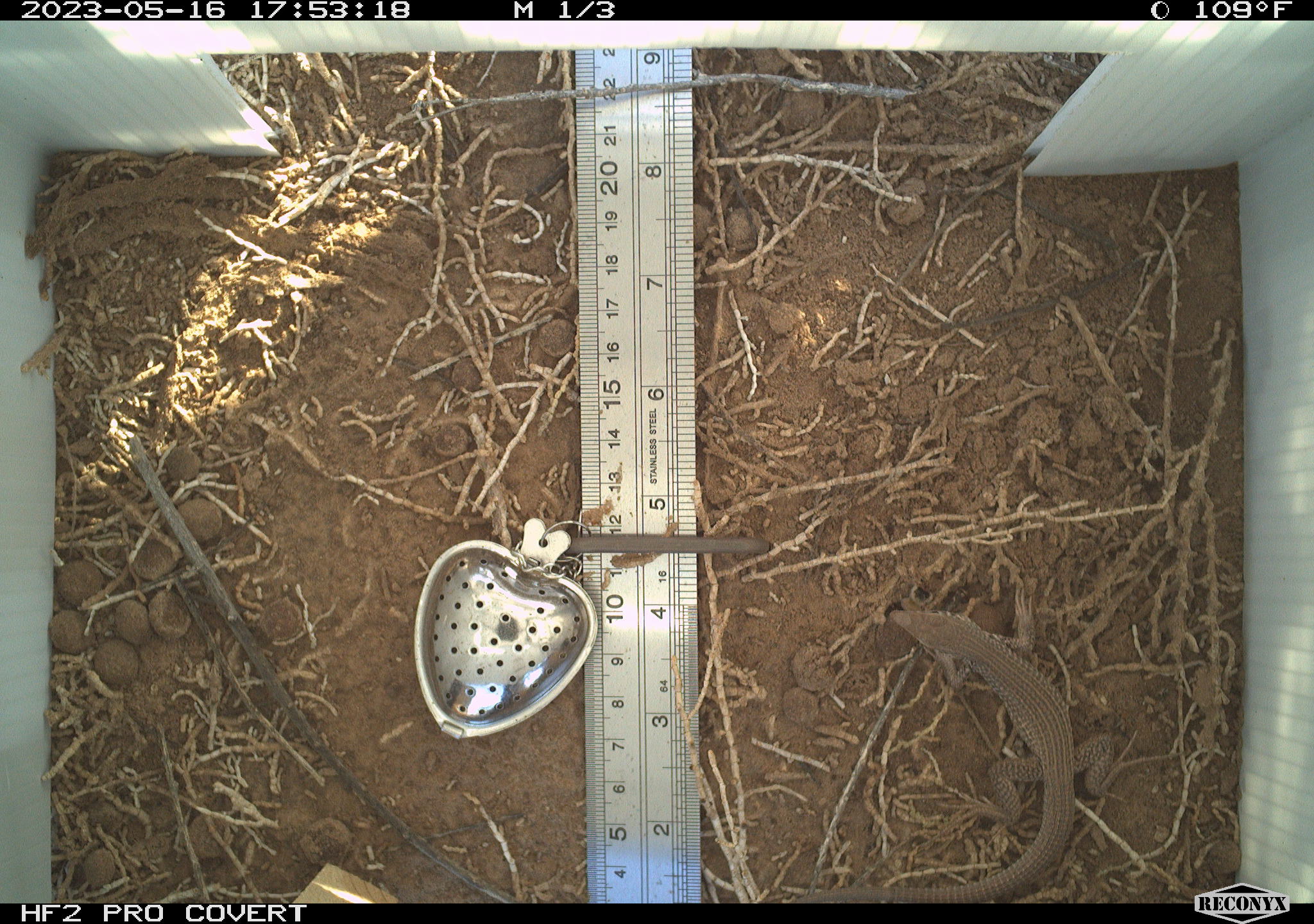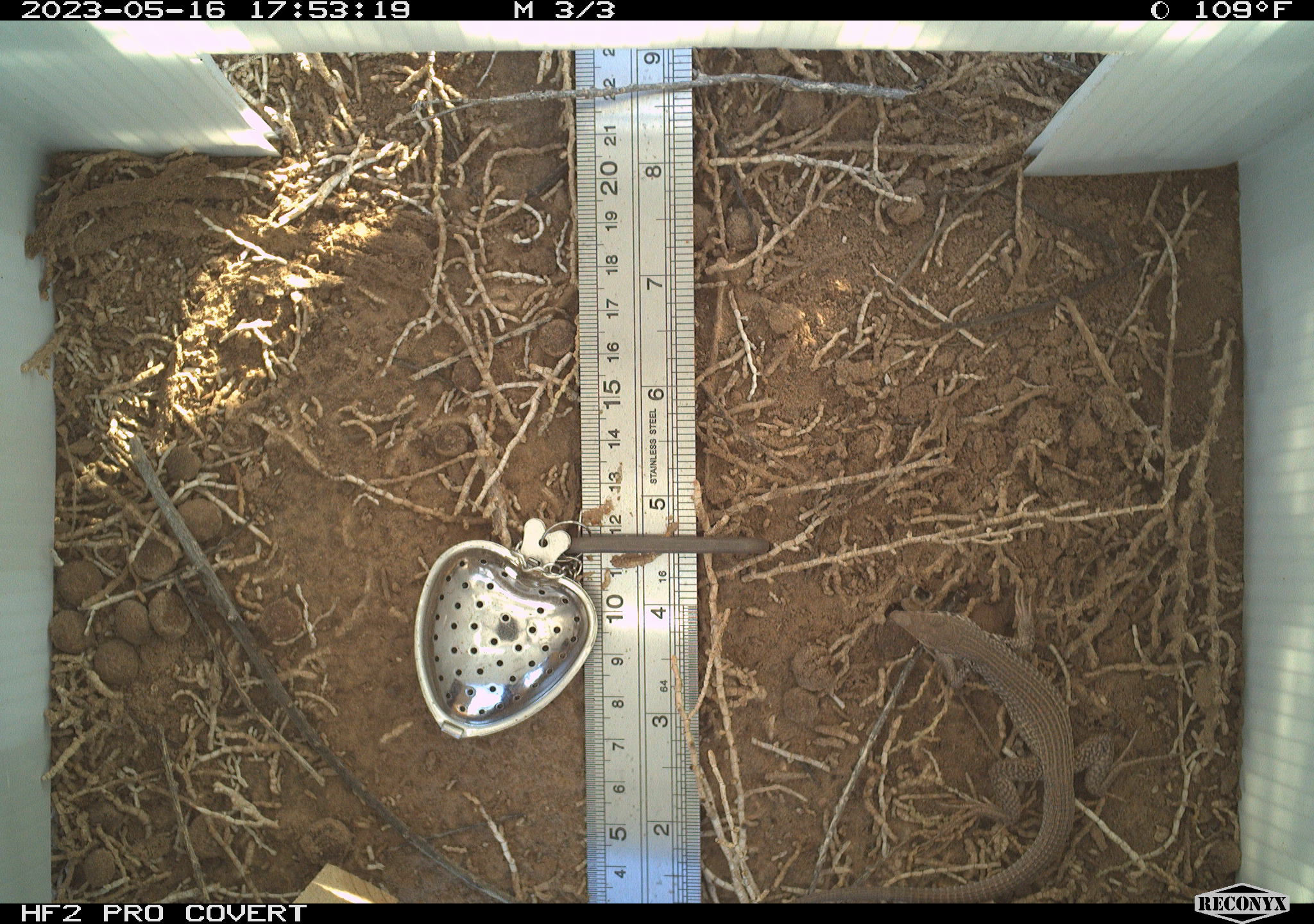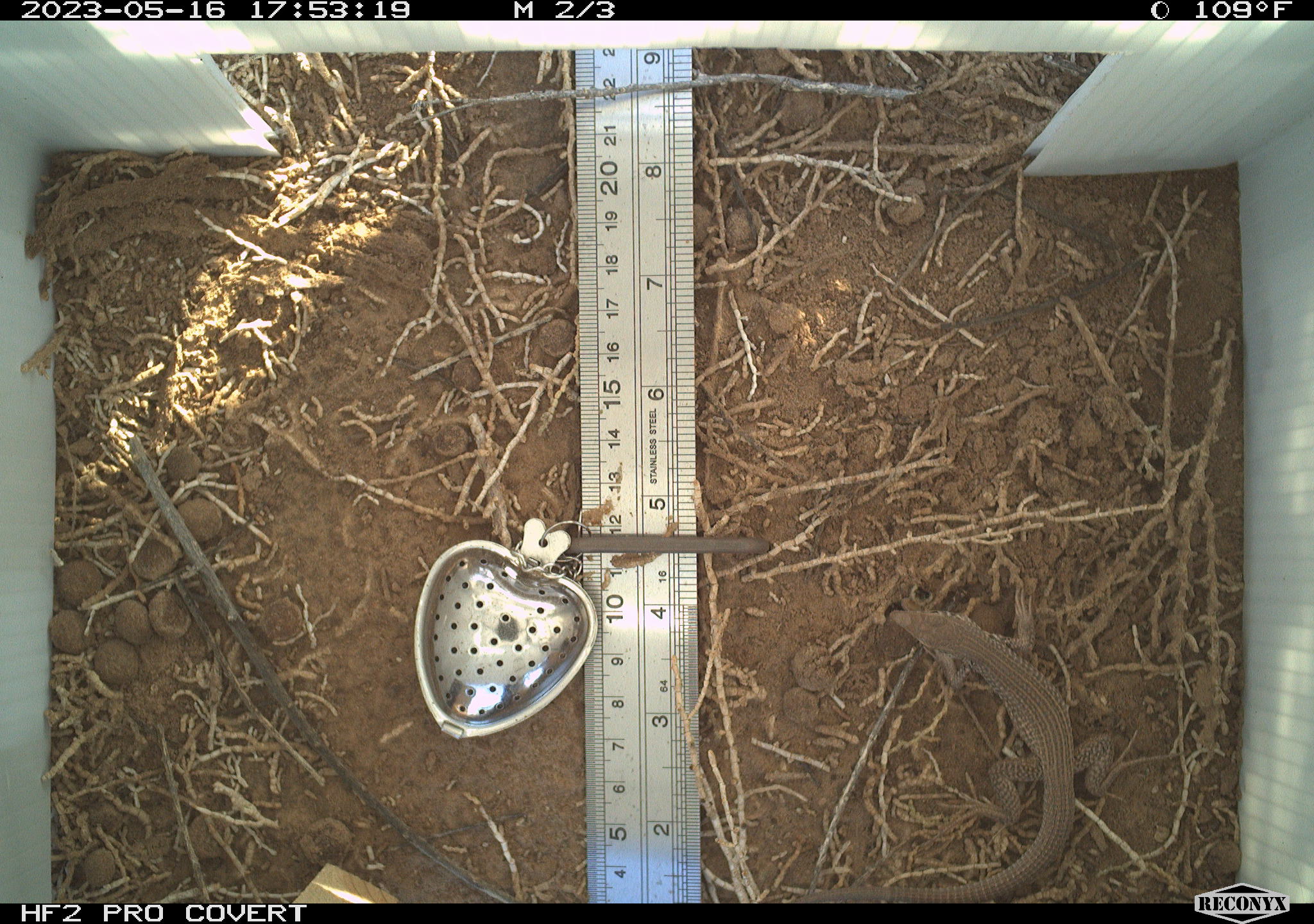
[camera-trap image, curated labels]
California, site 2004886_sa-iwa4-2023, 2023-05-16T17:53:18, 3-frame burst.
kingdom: Animalia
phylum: Chordata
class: Reptilia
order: Squamata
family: Teiidae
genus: Aspidoscelis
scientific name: Aspidoscelis tigris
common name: western whiptail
Western whiptail (Aspidoscelis tigris).